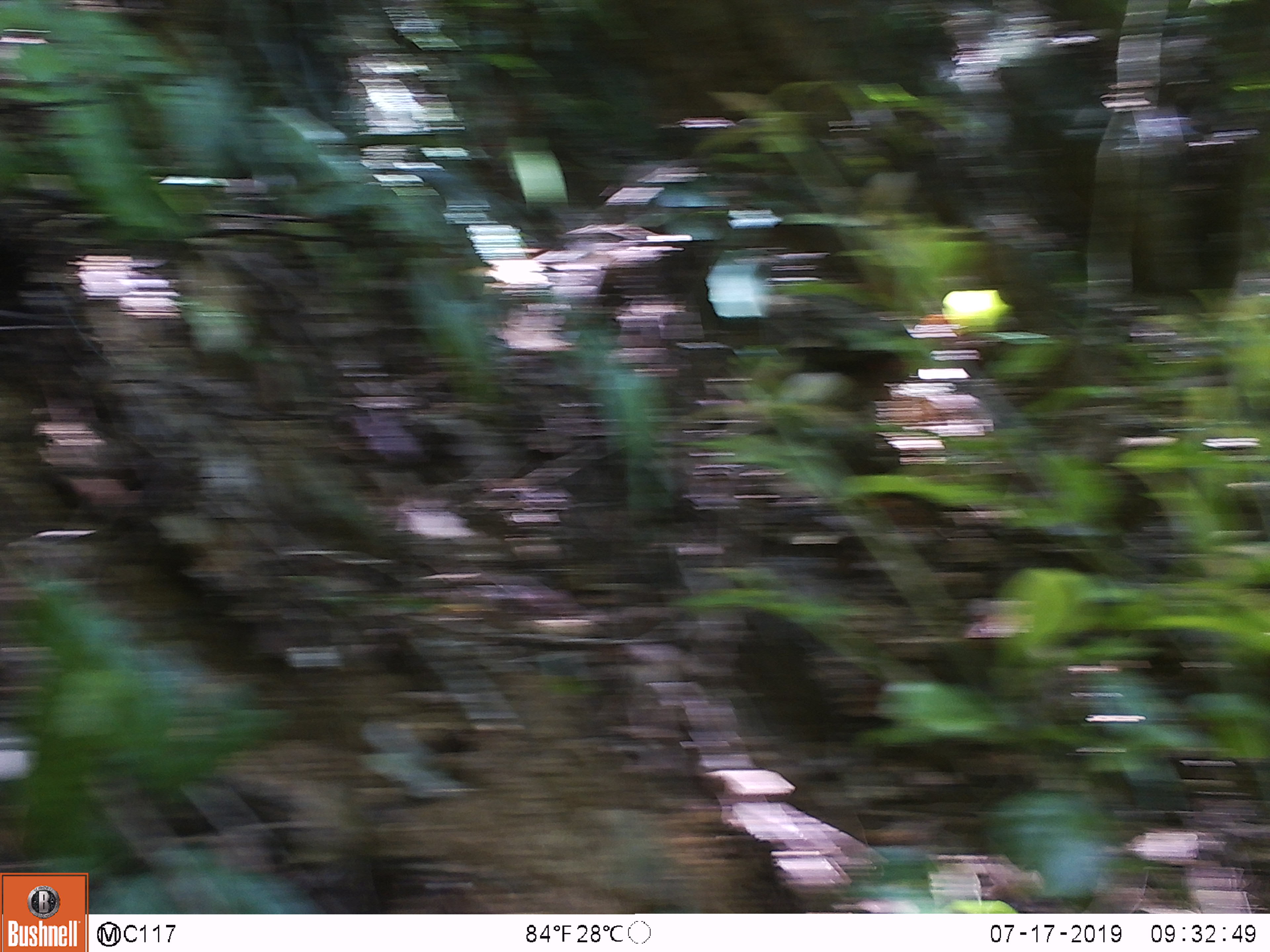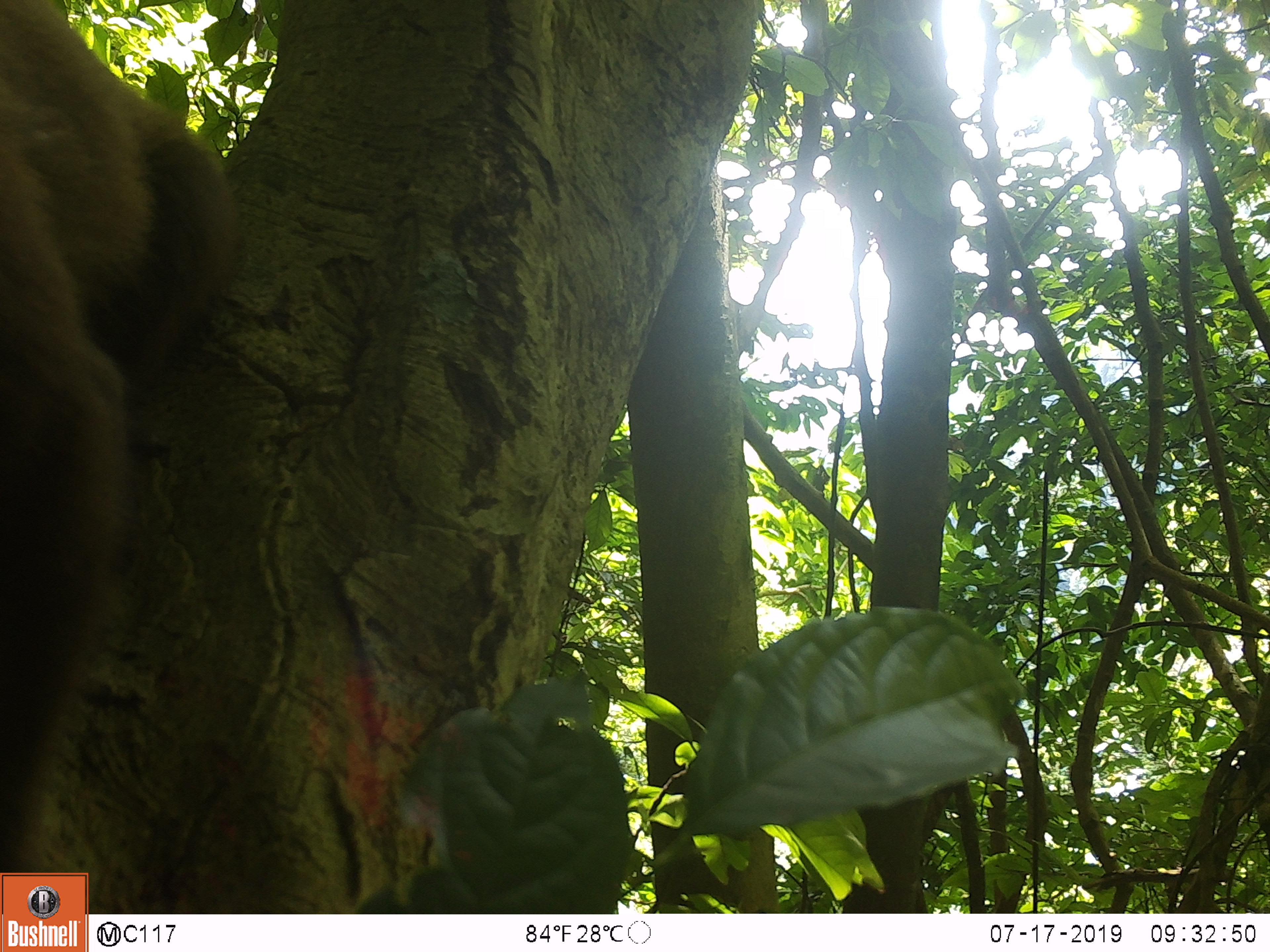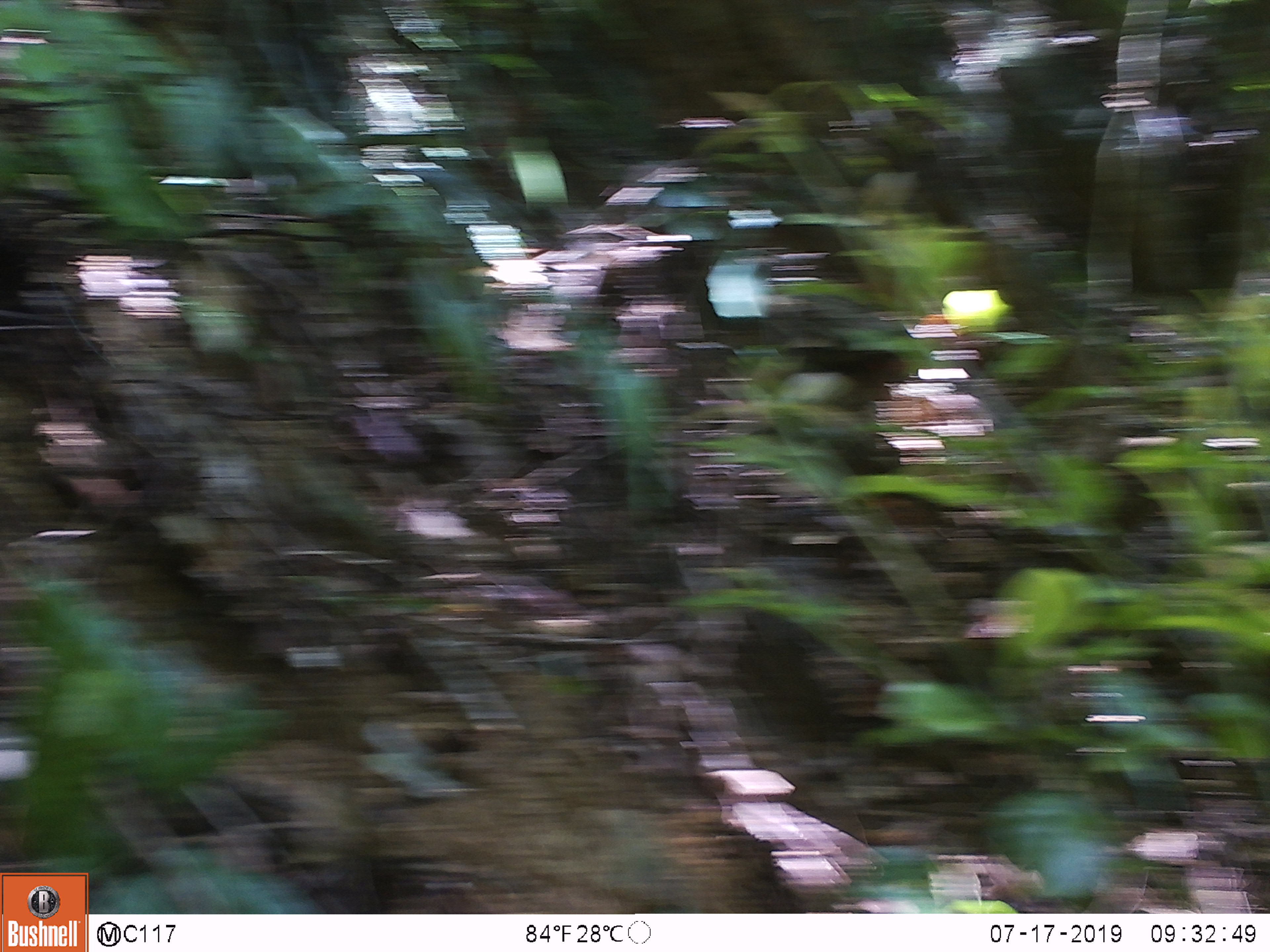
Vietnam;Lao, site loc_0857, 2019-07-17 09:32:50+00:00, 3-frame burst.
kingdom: Animalia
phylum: Chordata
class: Mammalia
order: Primates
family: Cercopithecidae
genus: Macaca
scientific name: Macaca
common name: macaque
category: macaque not stump tailed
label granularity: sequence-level